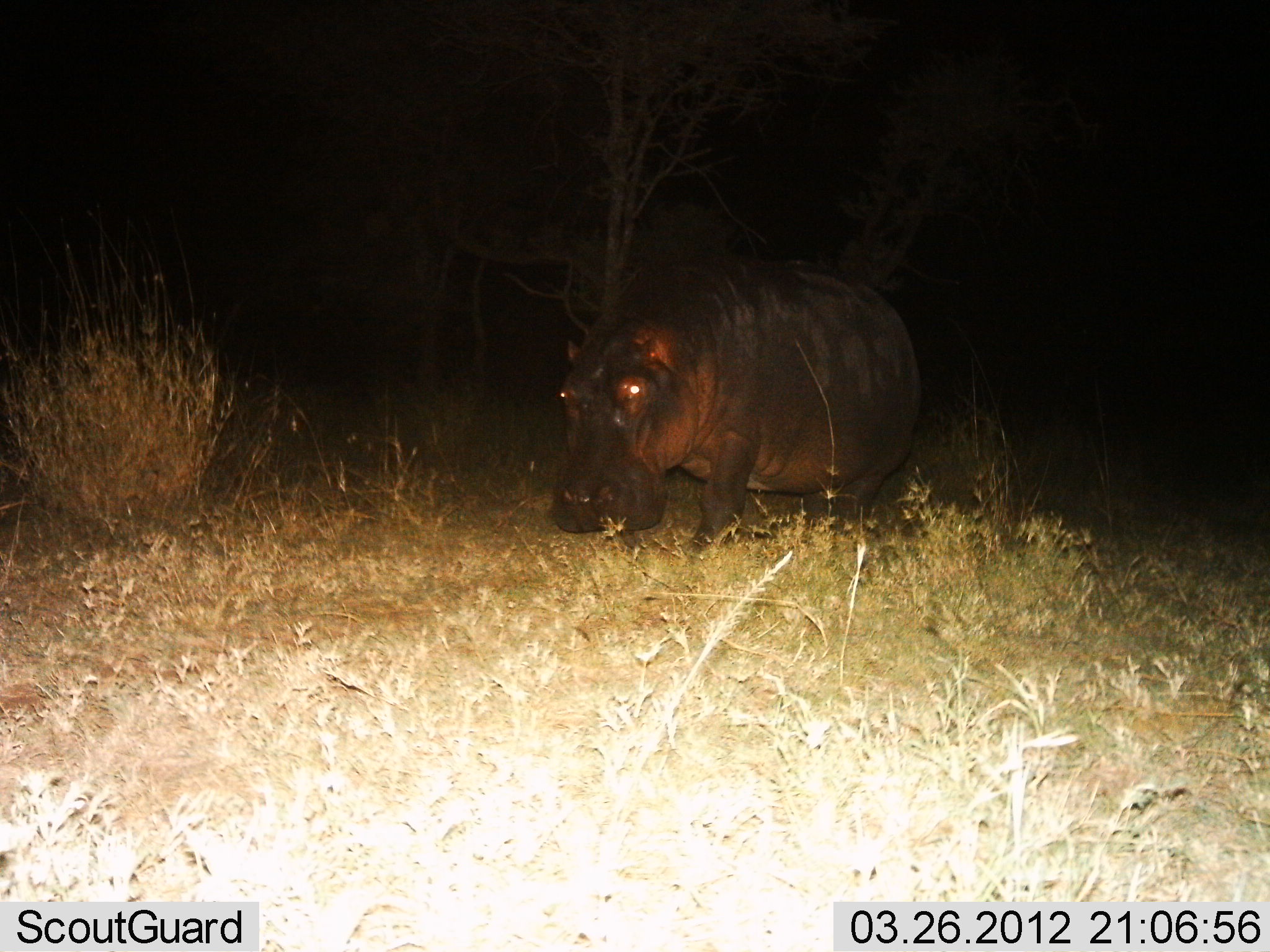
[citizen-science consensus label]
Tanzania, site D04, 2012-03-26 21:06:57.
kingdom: Animalia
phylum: Chordata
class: Mammalia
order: Artiodactyla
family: Hippopotamidae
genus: Hippopotamus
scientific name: Hippopotamus amphibius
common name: hippopotamus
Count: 1.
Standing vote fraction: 21%.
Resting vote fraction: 0%.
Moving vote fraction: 53%.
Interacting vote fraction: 0%.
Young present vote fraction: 0%.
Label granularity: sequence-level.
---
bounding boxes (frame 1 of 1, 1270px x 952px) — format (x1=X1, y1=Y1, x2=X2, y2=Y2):
animal: (x1=548, y1=262, x2=927, y2=561)